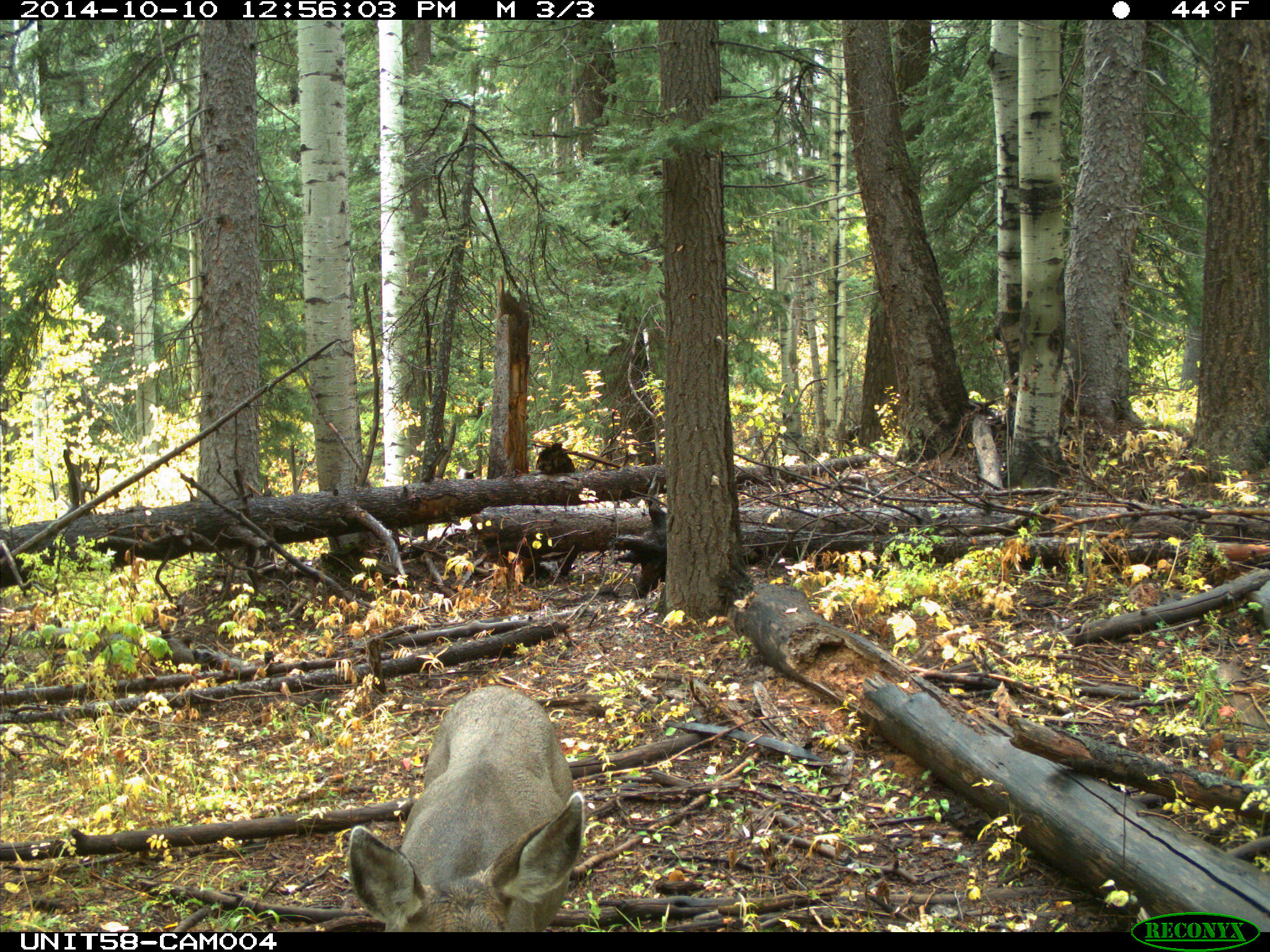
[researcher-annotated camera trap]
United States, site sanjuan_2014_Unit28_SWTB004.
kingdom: Animalia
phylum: Chordata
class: Mammalia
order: Artiodactyla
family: Cervidae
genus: Odocoileus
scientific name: Odocoileus hemionus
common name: mule deer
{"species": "Odocoileus hemionus (mule deer)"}